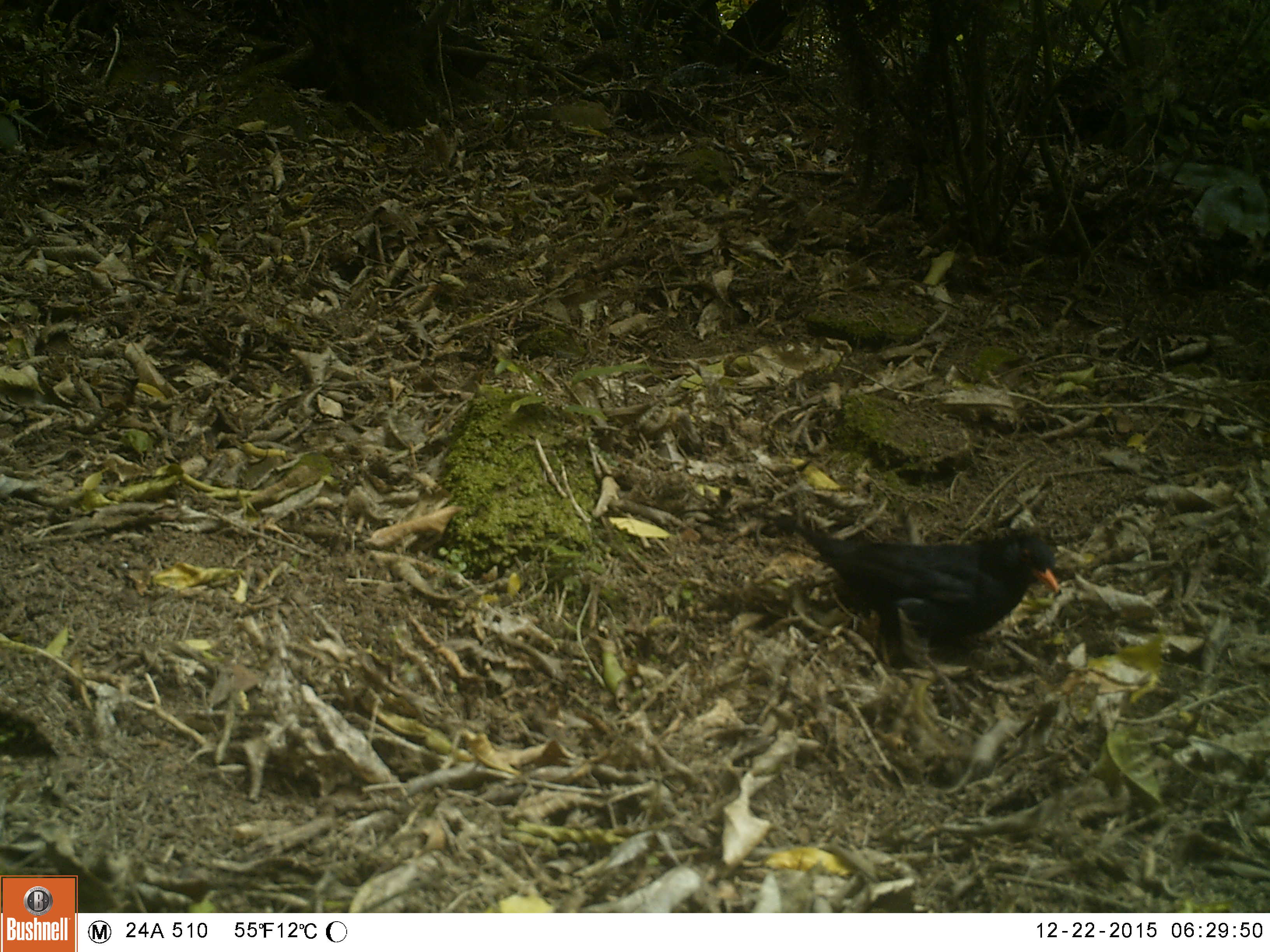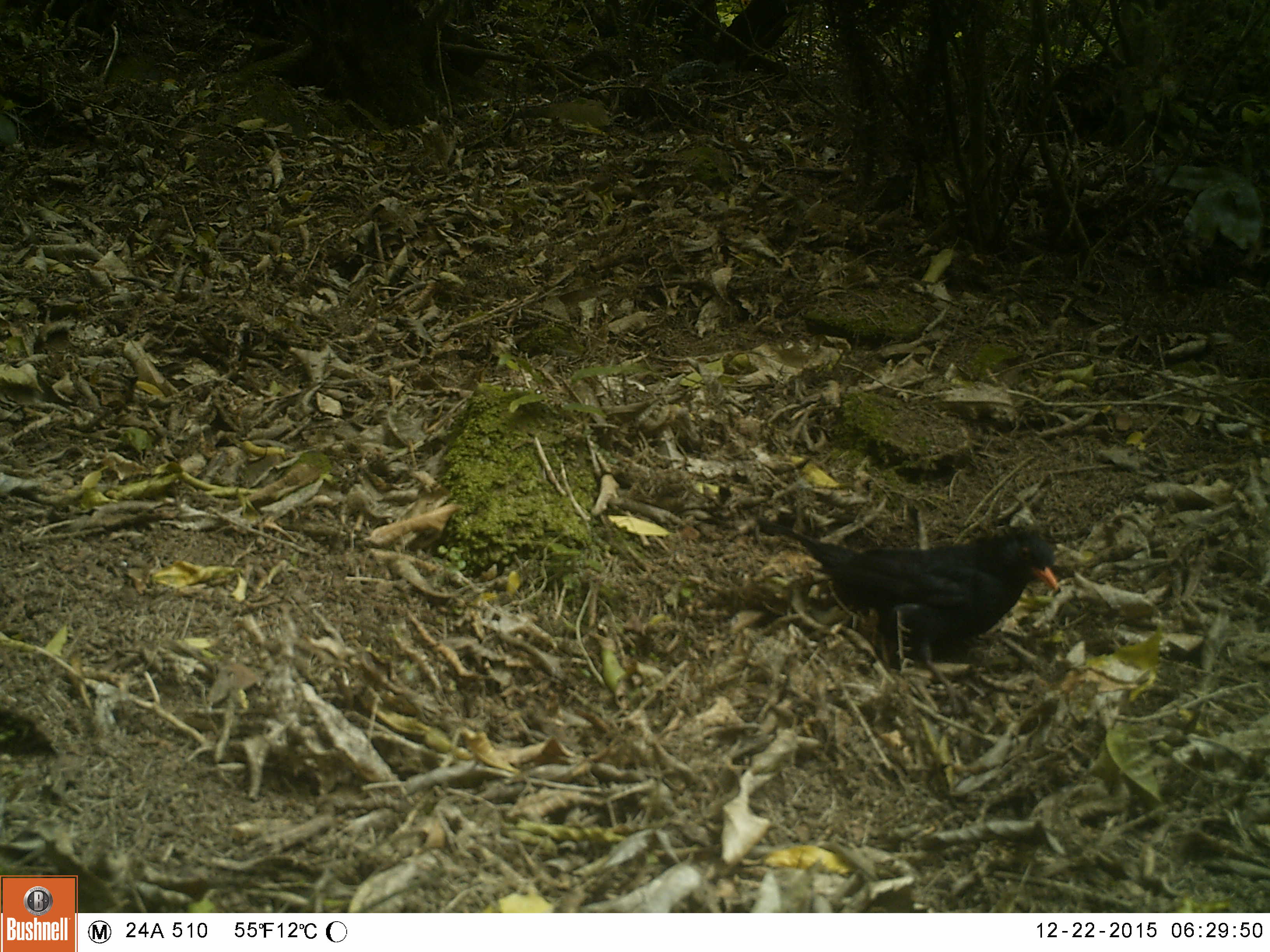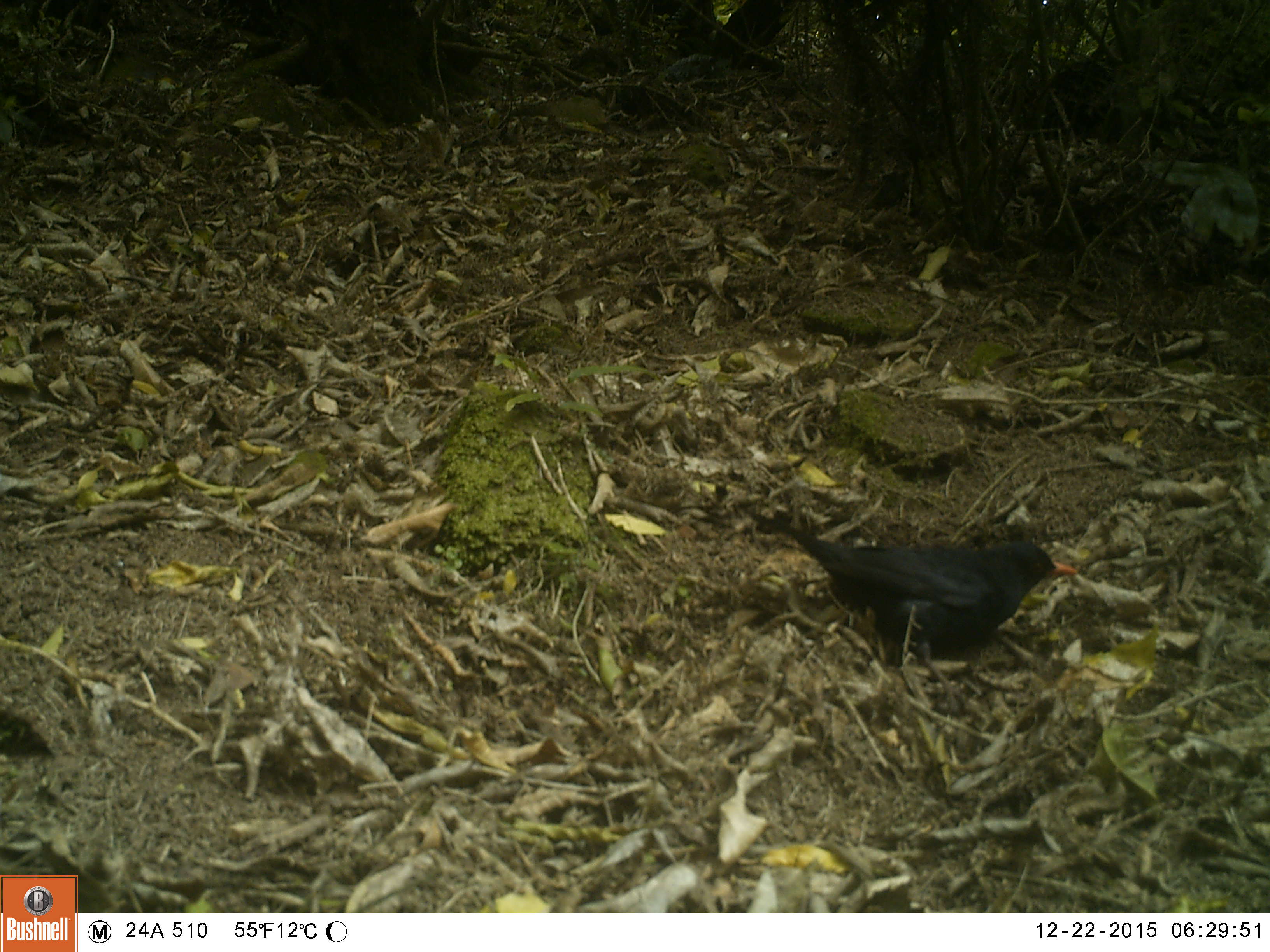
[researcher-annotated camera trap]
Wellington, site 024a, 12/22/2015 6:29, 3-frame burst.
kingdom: Animalia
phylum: Chordata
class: Aves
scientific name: Aves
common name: bird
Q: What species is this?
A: Bird (Aves).